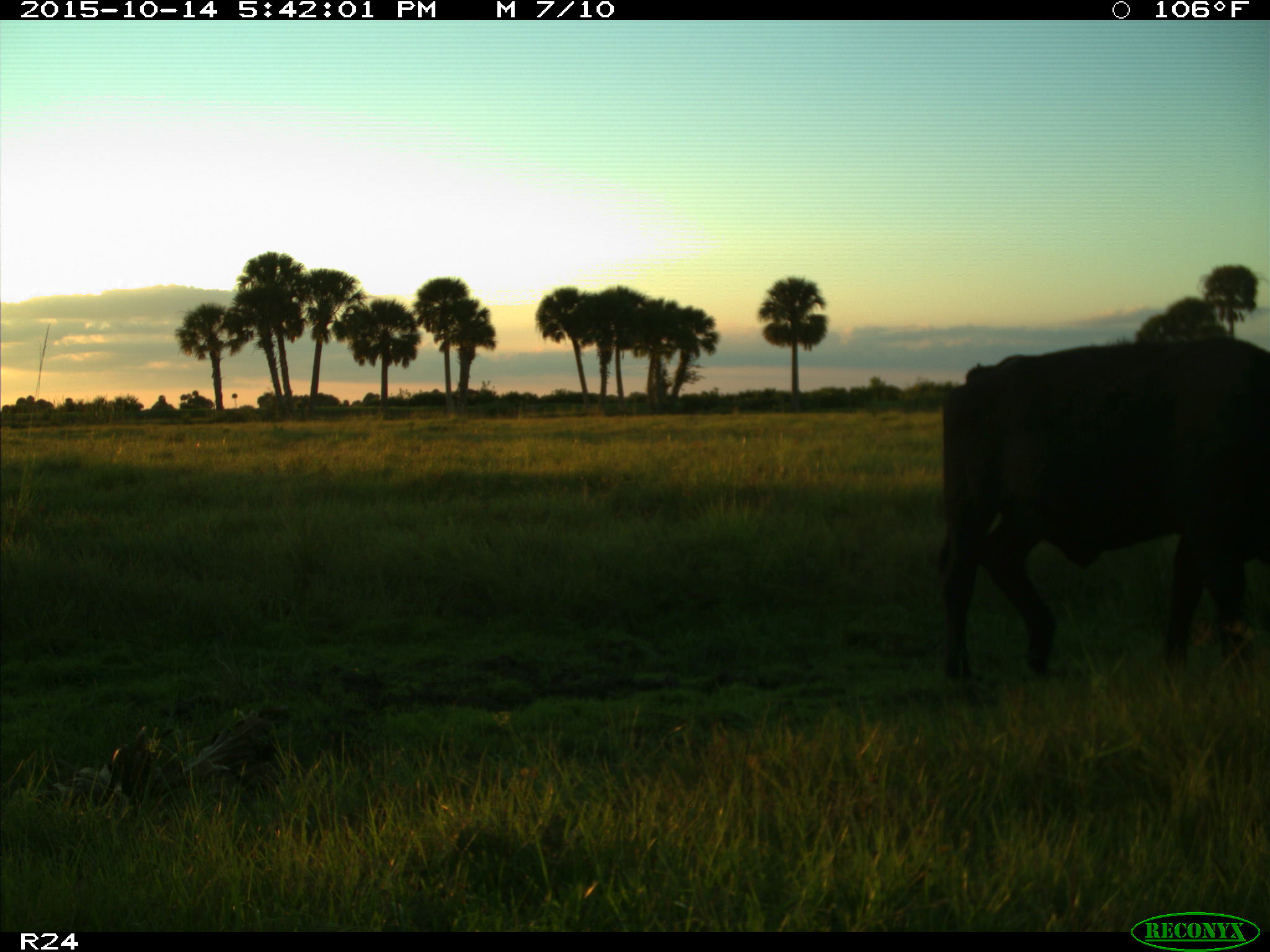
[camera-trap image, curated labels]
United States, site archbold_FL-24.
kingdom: Animalia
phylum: Chordata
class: Mammalia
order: Artiodactyla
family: Bovidae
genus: Bos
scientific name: Bos taurus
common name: domestic cow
Bos taurus (domestic cow).